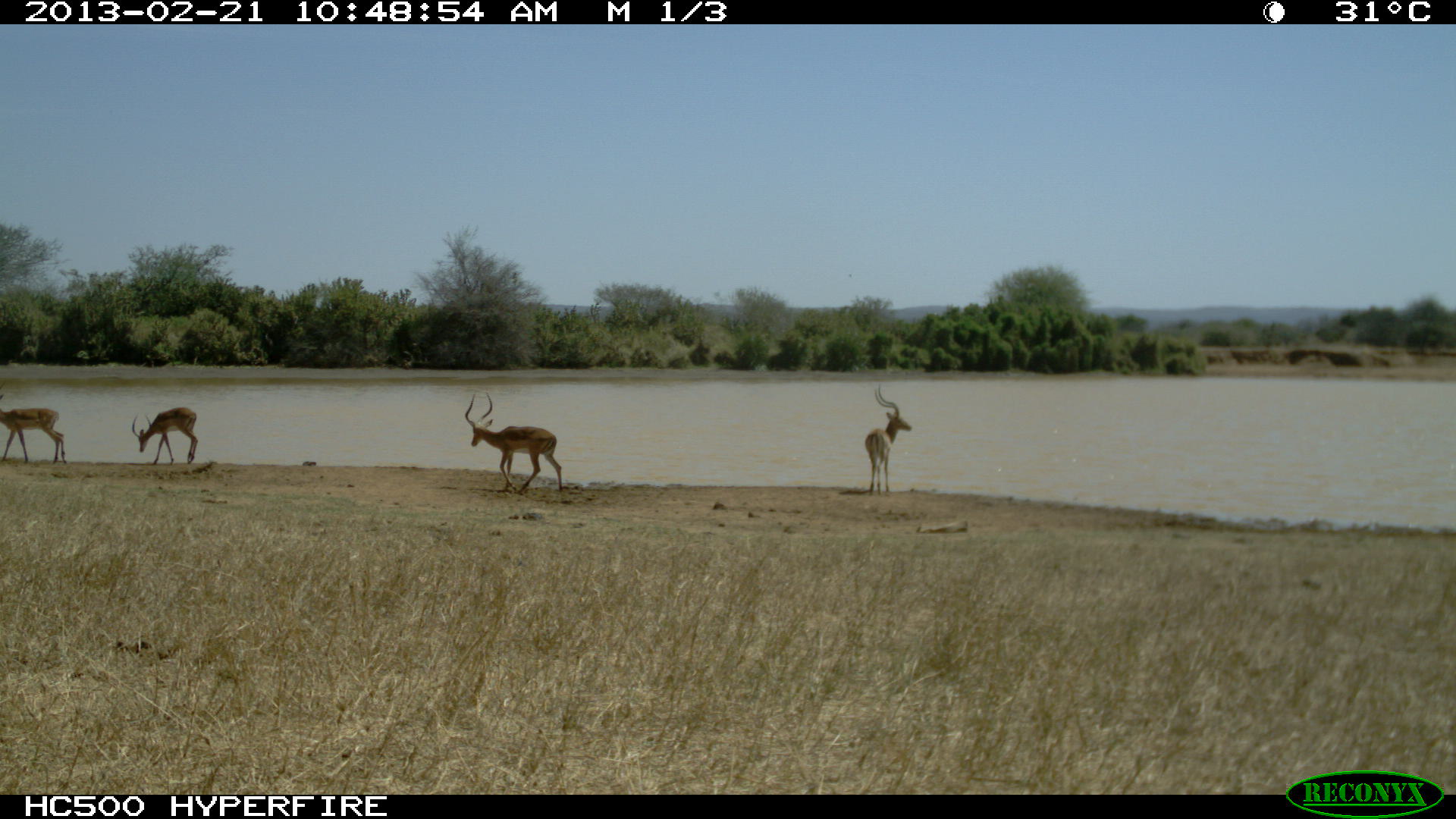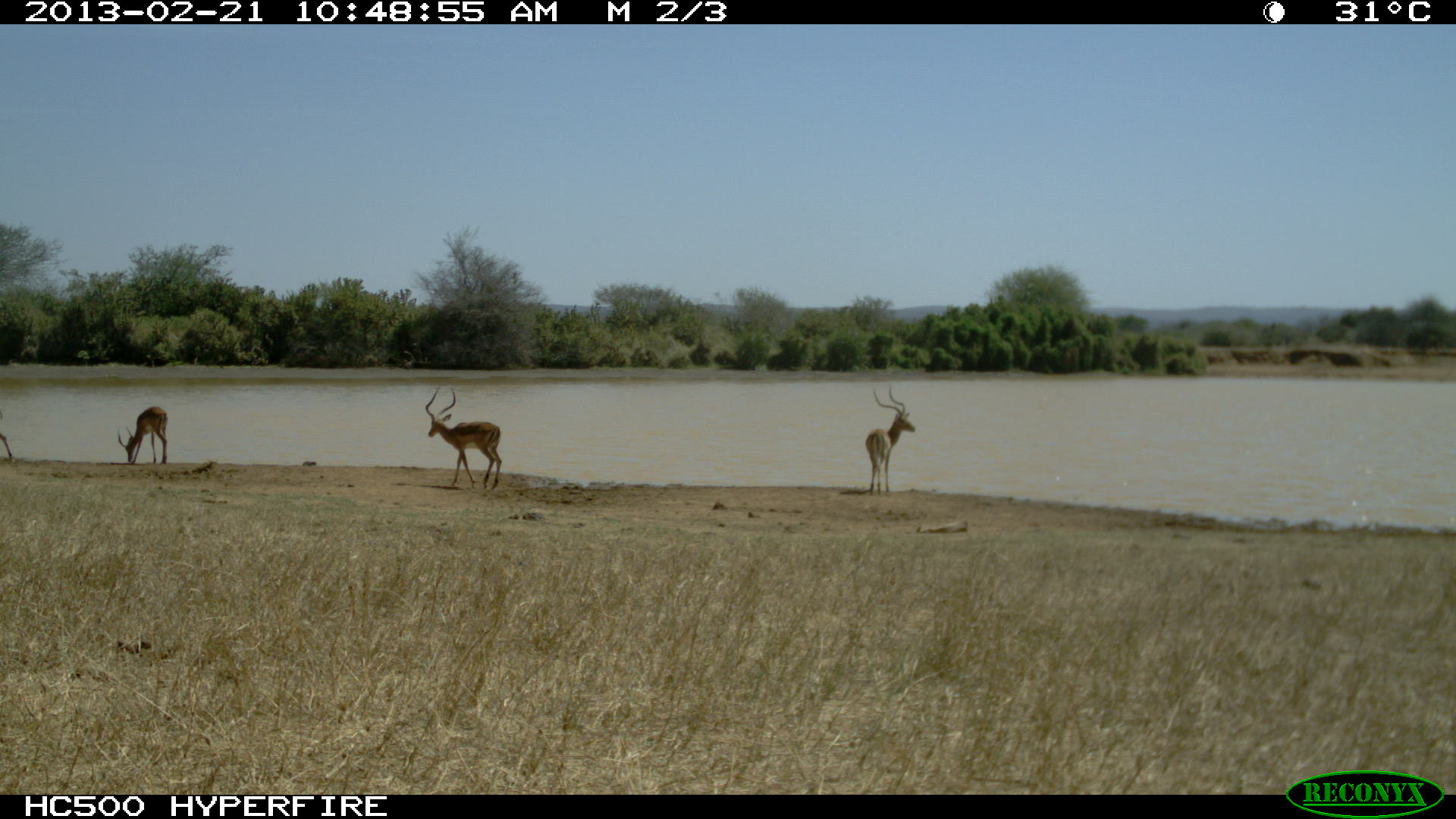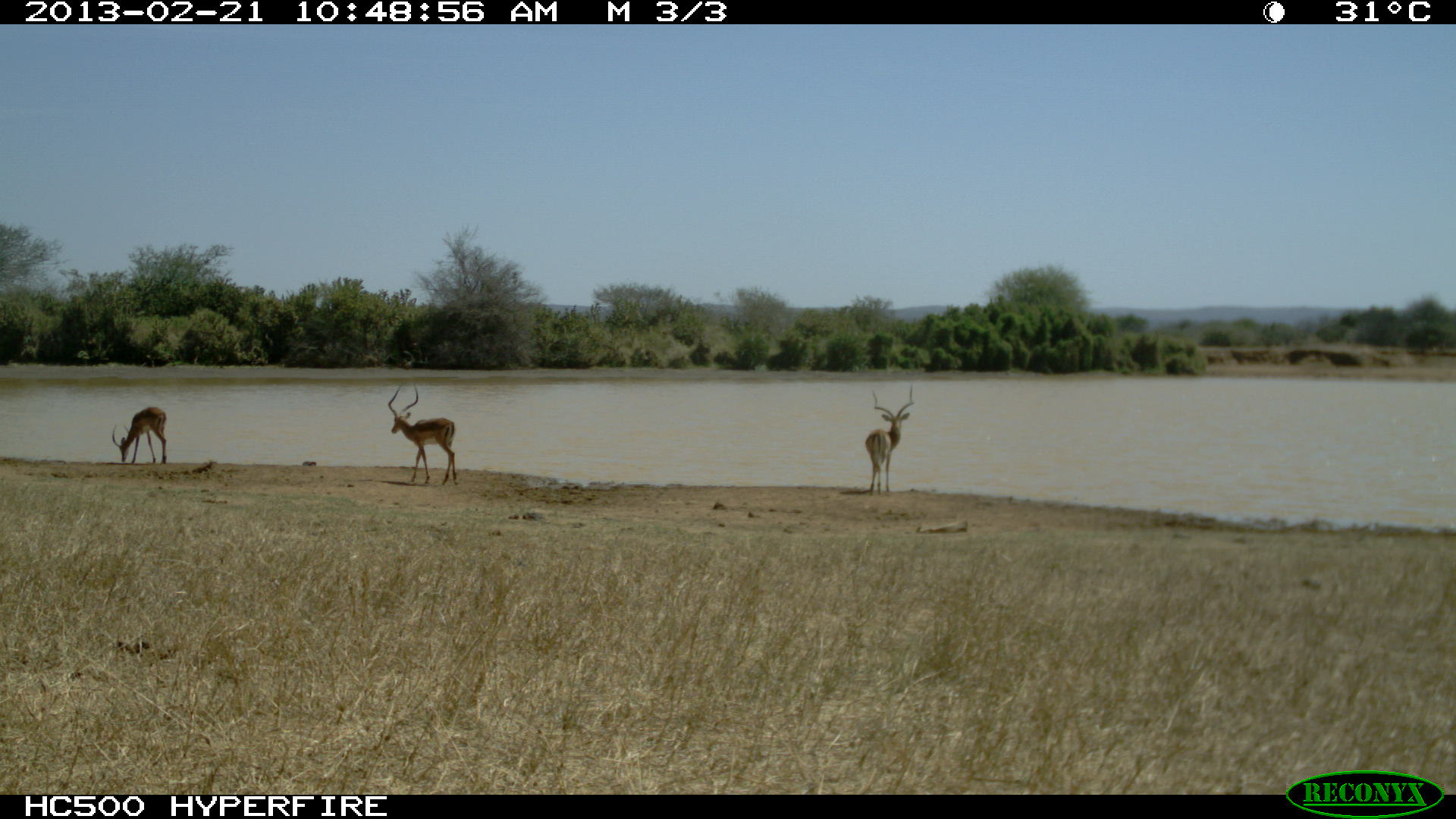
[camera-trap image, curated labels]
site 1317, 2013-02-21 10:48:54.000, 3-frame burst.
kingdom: Animalia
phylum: Chordata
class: Mammalia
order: Artiodactyla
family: Bovidae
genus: Aepyceros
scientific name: Aepyceros melampus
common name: impala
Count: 4.